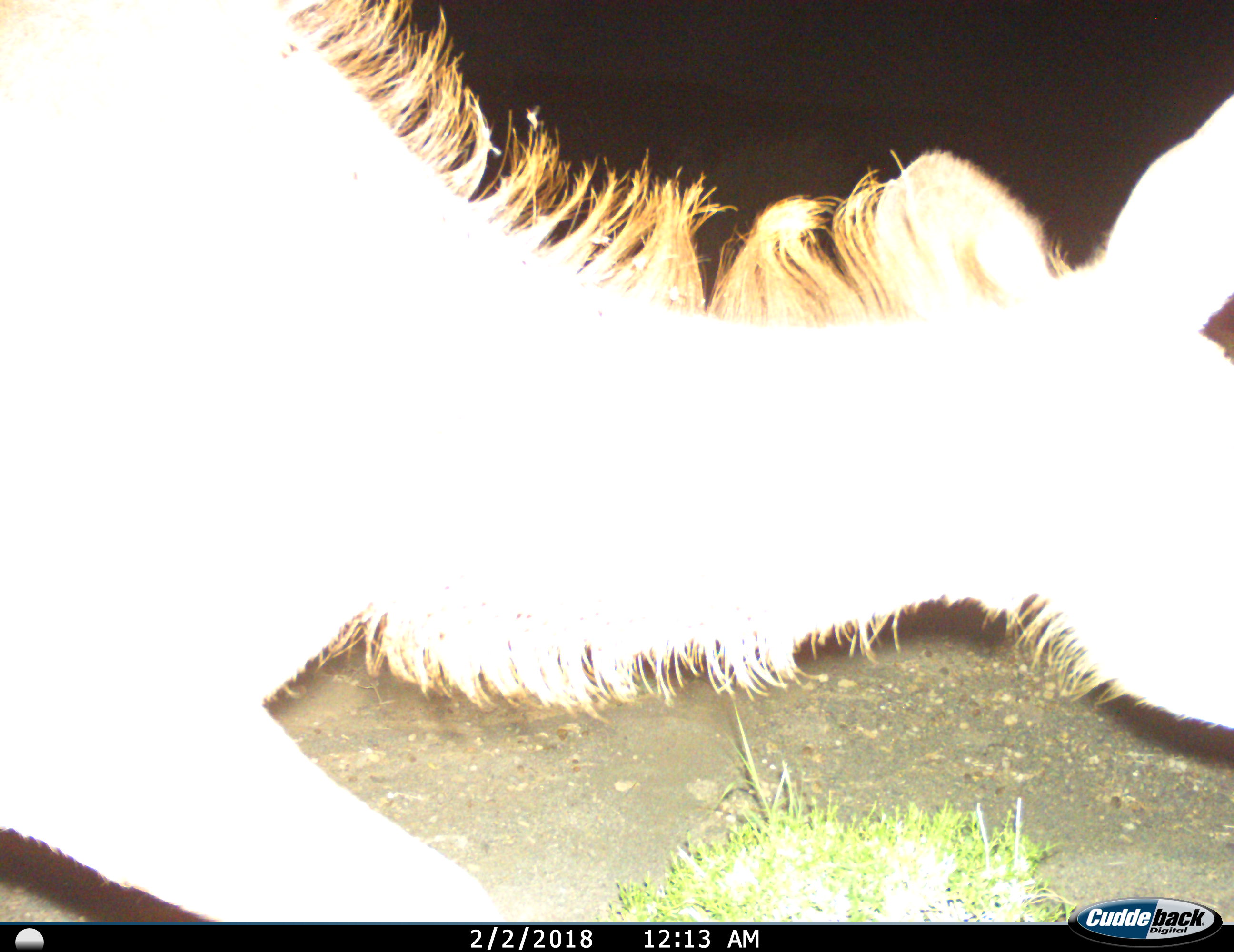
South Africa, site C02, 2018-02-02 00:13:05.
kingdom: Animalia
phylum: Chordata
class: Mammalia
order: Artiodactyla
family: Bovidae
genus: Tragelaphus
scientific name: Tragelaphus strepsiceros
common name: greater kudu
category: kudu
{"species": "kudu (greater kudu) (Tragelaphus strepsiceros)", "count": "1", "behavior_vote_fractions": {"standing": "25%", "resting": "0%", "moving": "75%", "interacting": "0%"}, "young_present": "0%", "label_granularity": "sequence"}